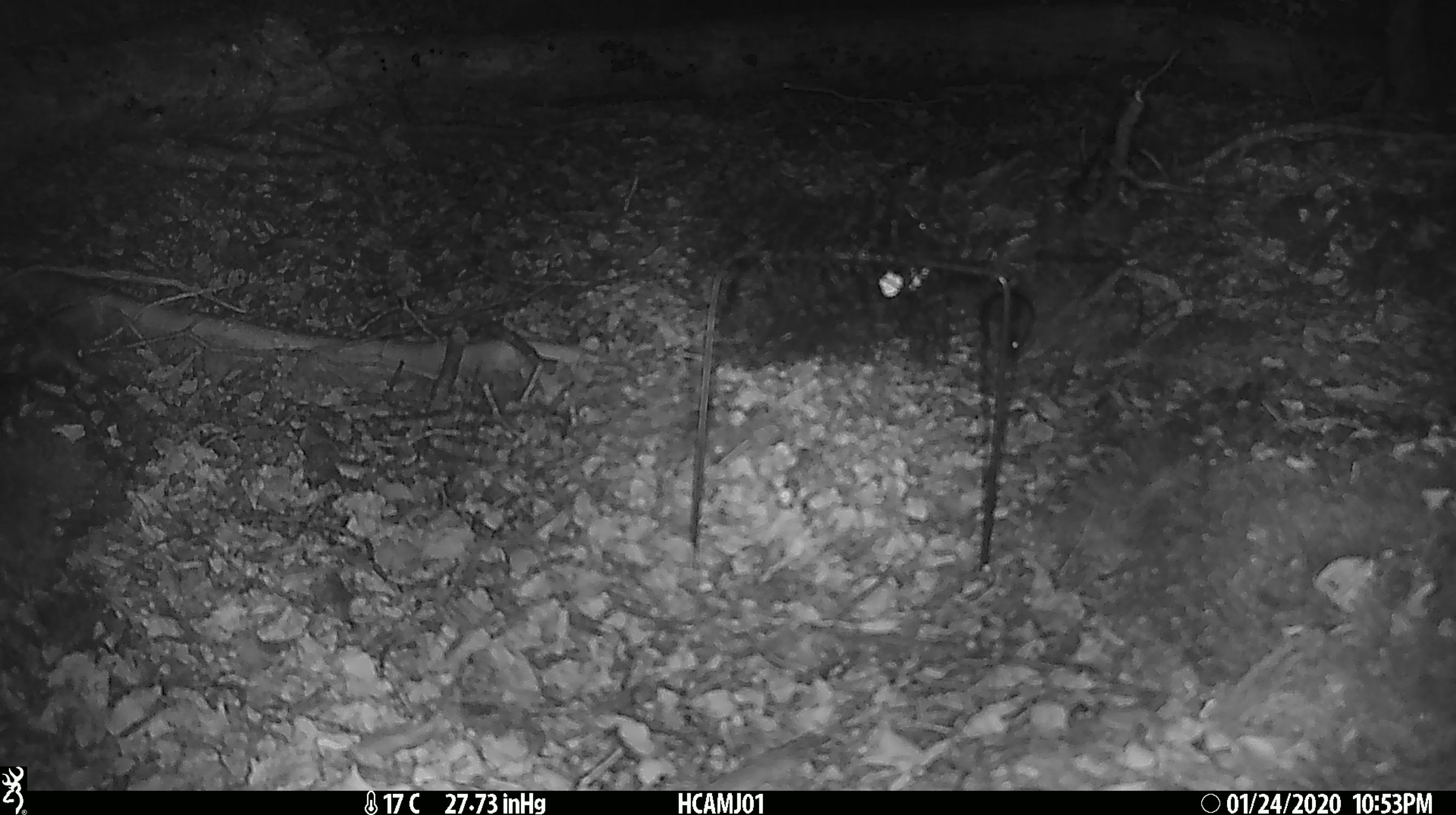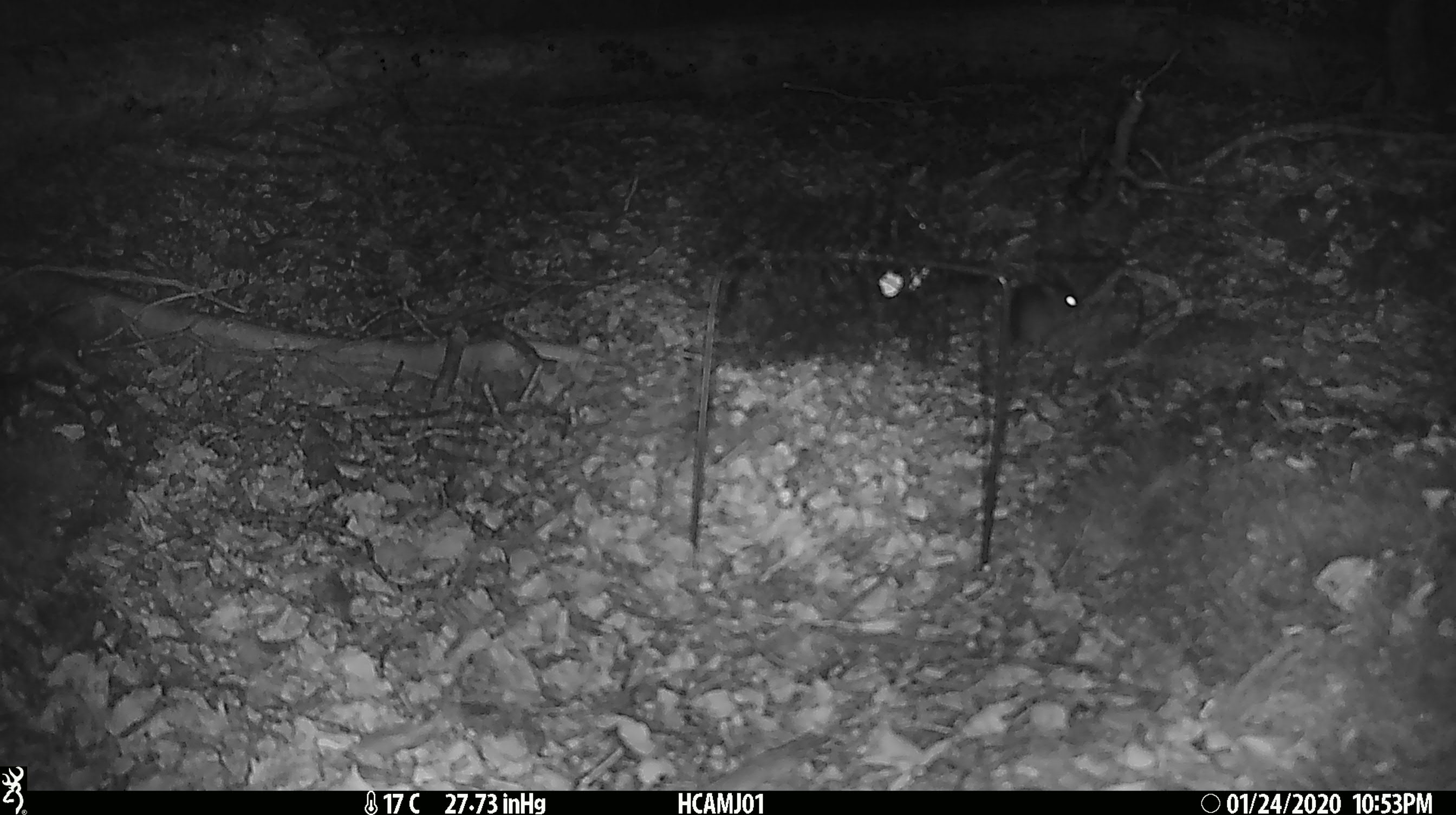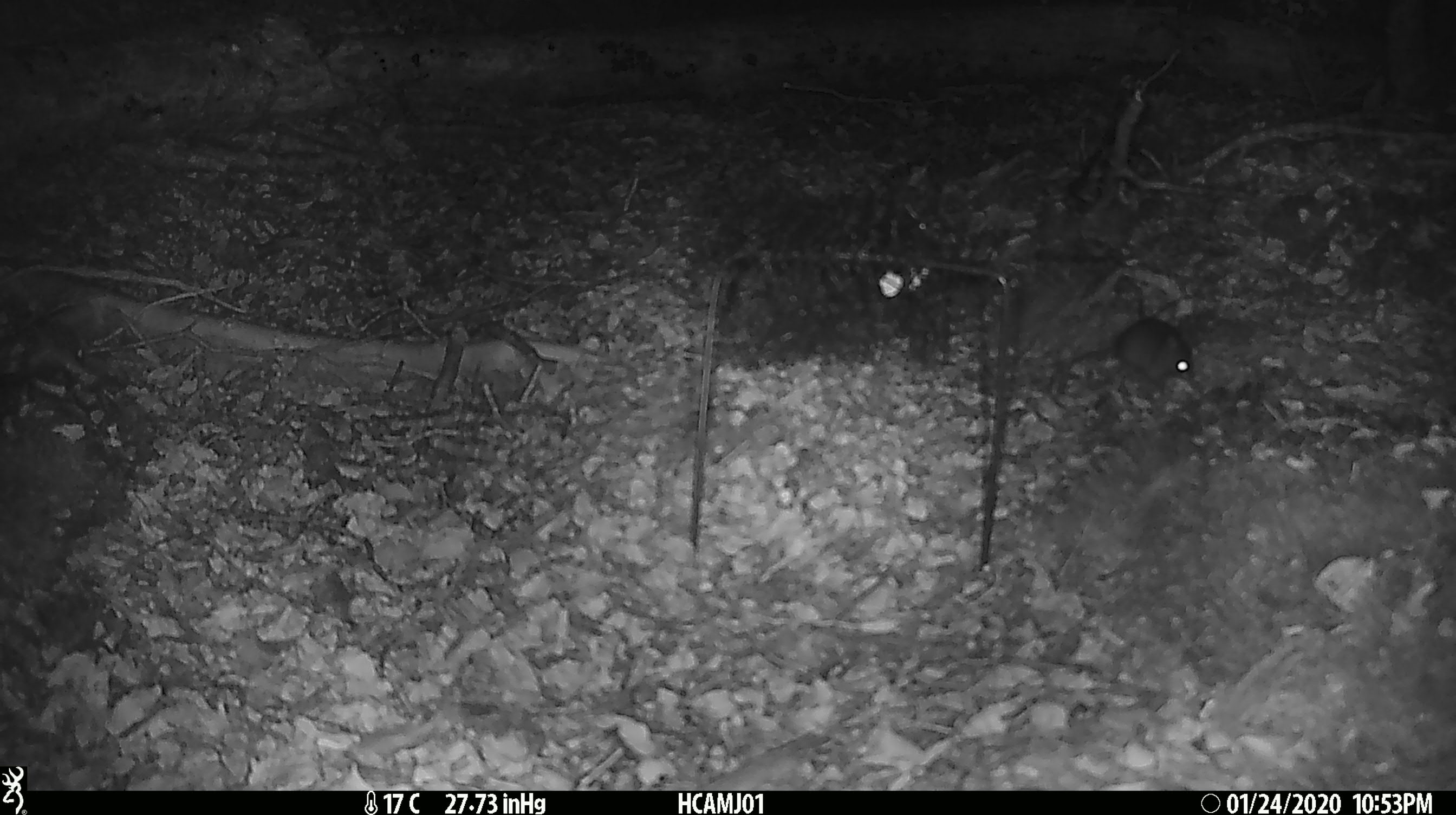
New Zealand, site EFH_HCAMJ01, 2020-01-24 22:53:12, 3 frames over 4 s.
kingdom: Animalia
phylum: Chordata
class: Mammalia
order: Rodentia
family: Muridae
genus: Mus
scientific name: Mus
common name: mouse